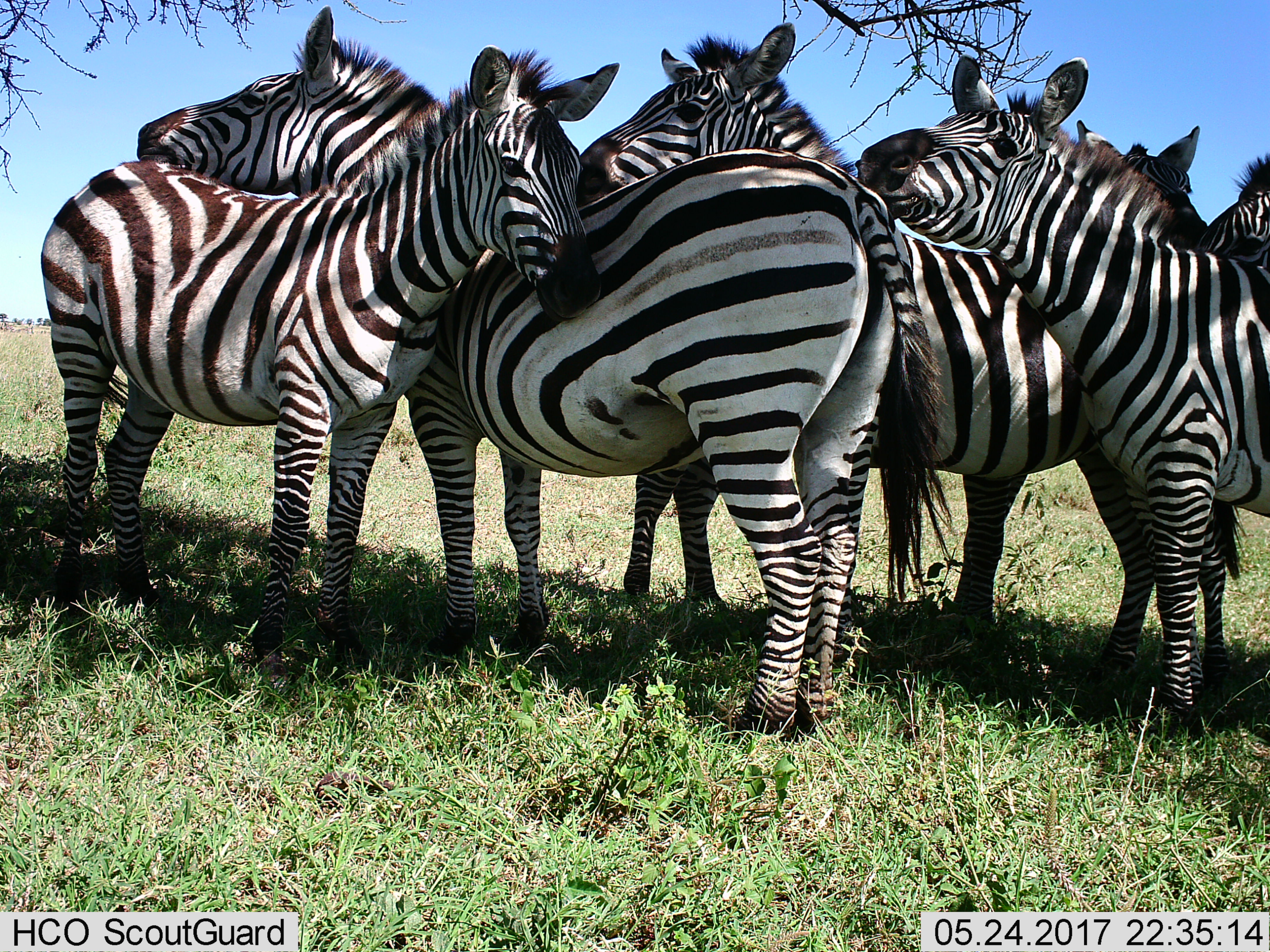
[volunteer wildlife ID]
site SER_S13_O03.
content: unidentified animal